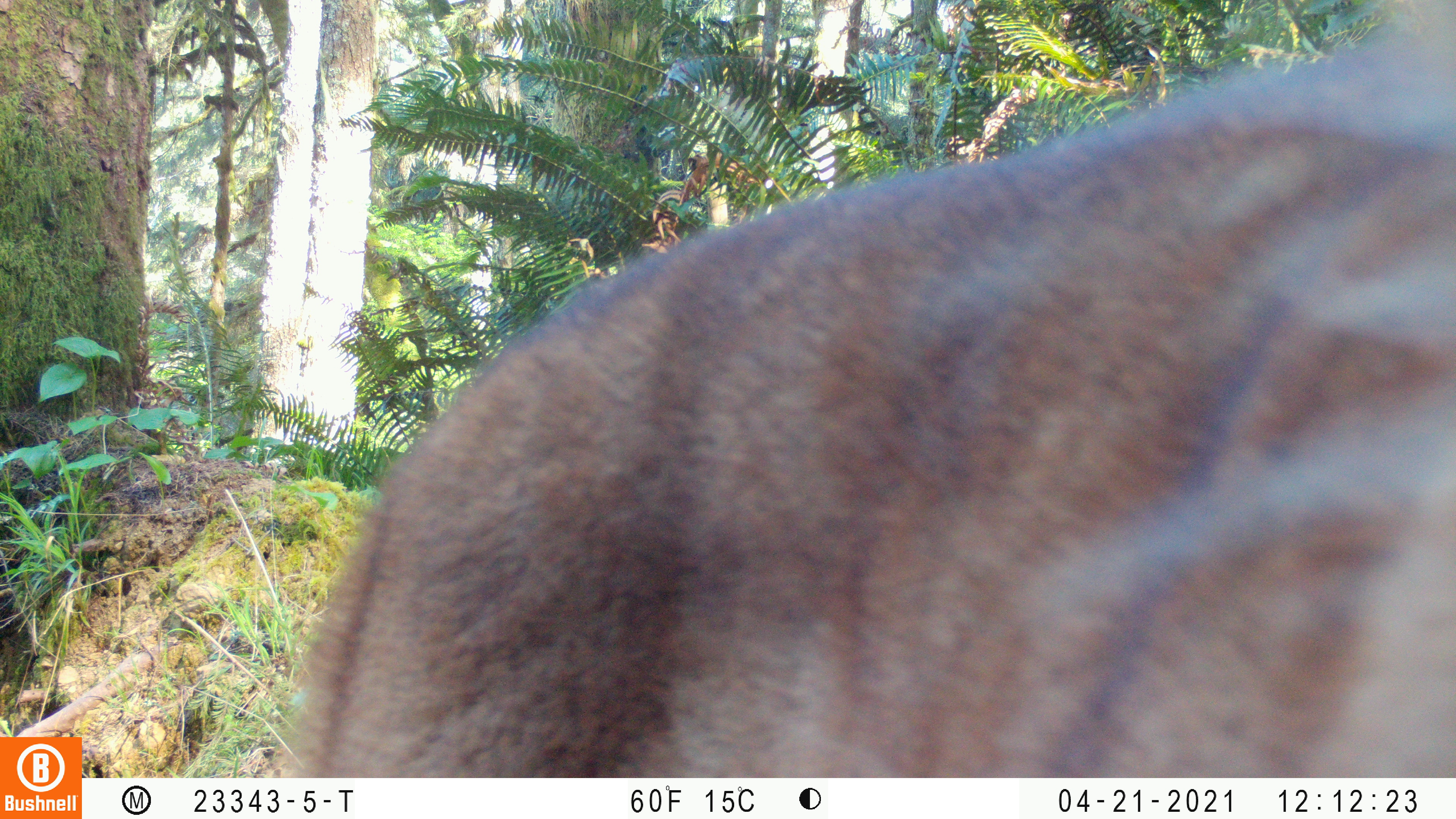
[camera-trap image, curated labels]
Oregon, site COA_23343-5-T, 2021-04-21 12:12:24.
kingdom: Animalia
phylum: Chordata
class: Mammalia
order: Carnivora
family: Canidae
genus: Vulpes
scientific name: Vulpes vulpes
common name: red fox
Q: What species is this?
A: Red fox (Vulpes vulpes).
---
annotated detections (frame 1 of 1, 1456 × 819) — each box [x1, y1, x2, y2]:
red fox: [270, 4, 1455, 773]